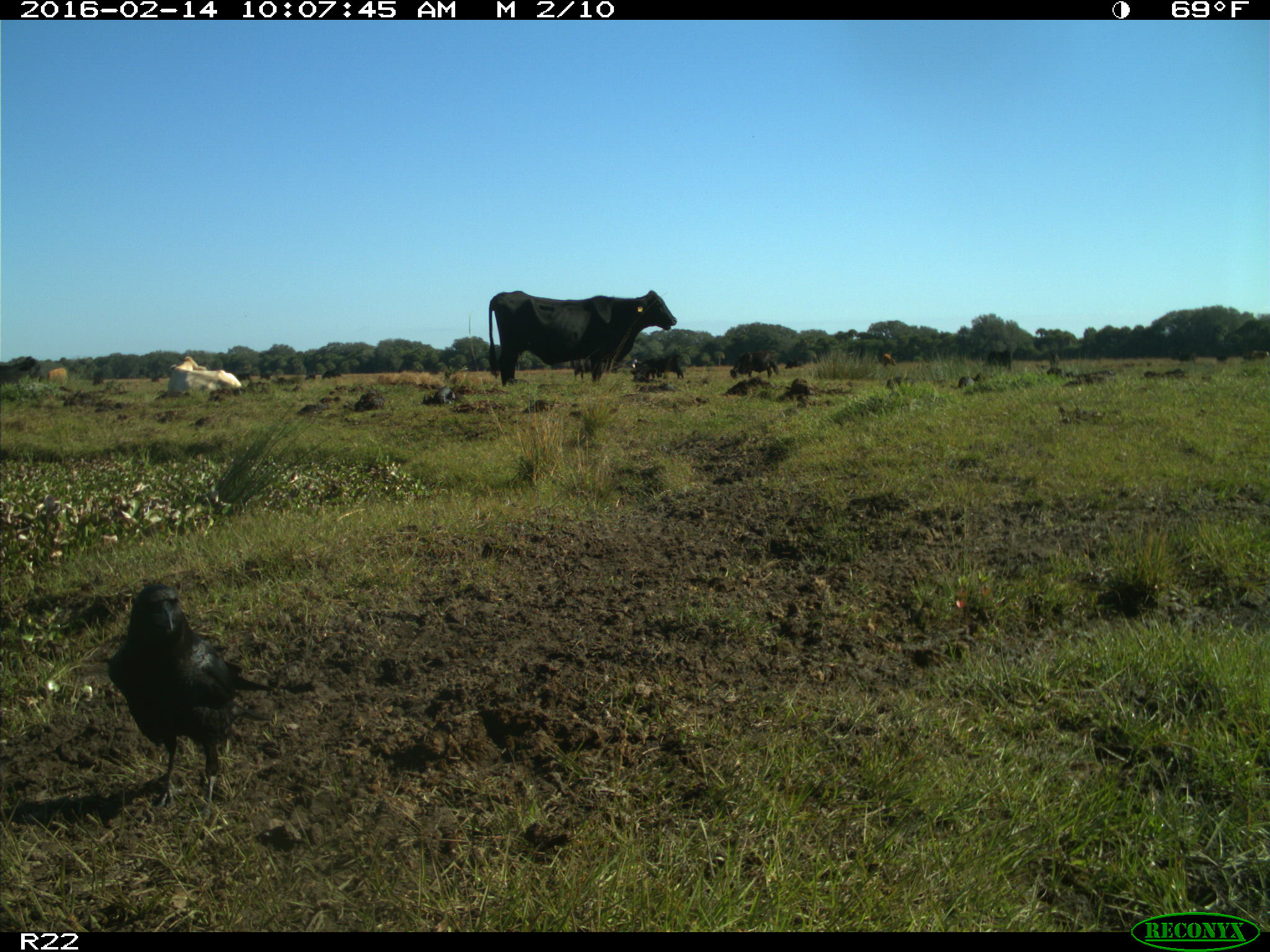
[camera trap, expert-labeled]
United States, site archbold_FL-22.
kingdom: Animalia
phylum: Chordata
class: Mammalia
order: Artiodactyla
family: Bovidae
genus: Bos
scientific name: Bos taurus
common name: domestic cow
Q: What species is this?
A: Bos taurus (domestic cow).